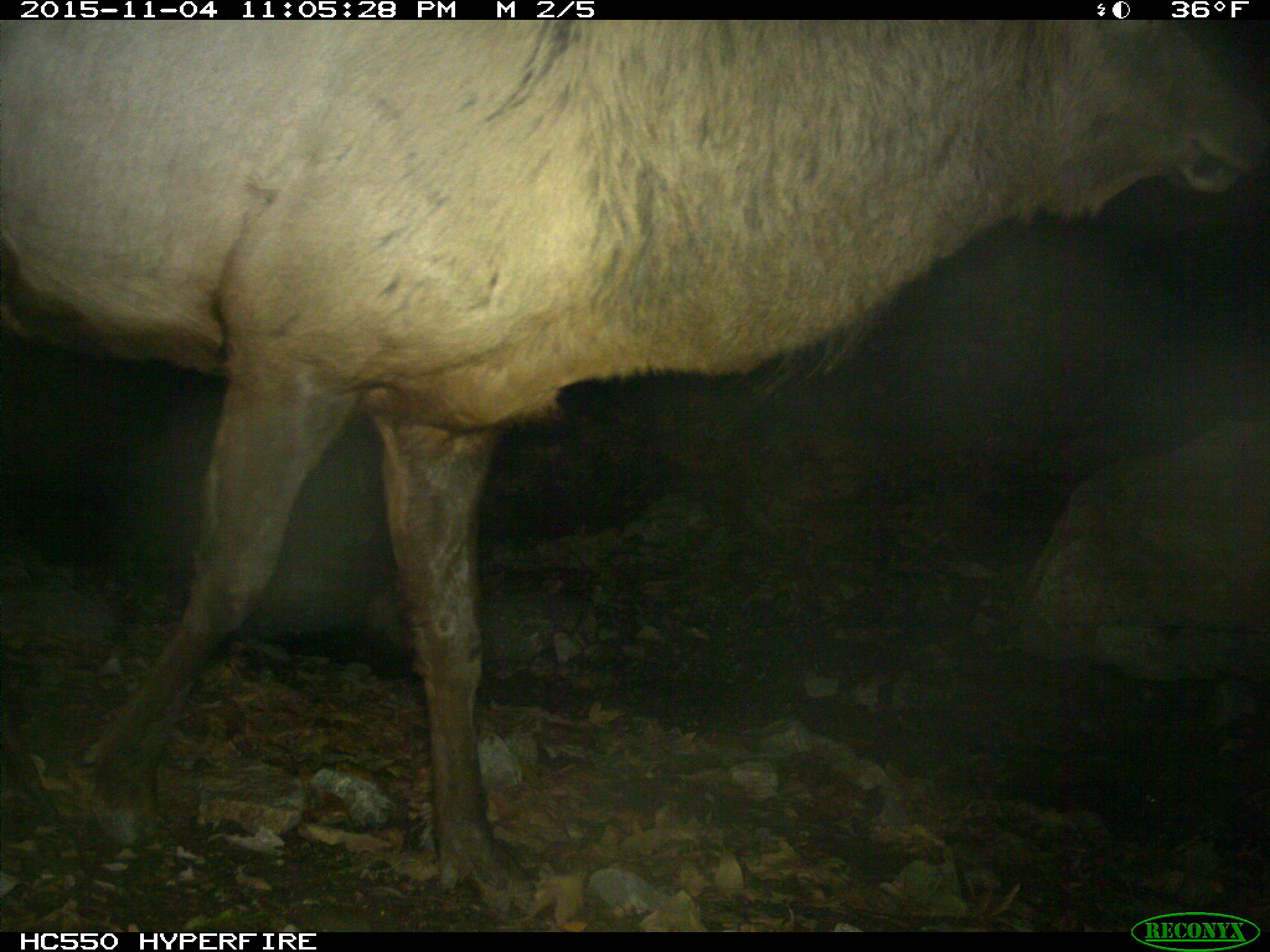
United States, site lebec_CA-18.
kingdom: Animalia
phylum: Chordata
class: Mammalia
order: Artiodactyla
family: Cervidae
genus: Cervus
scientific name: Cervus canadensis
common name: elk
Cervus canadensis (elk).